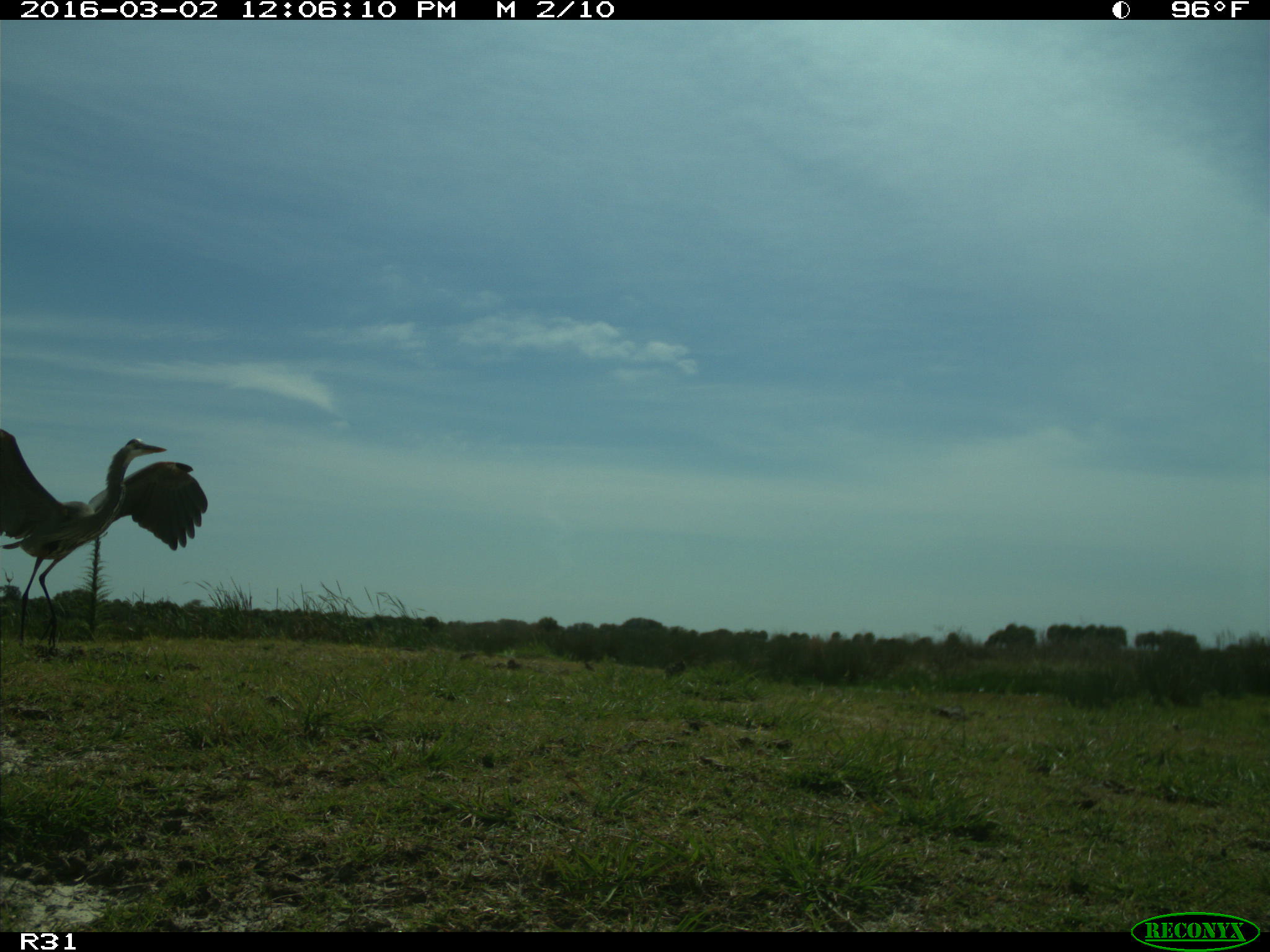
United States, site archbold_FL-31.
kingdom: Animalia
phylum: Chordata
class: Aves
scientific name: Aves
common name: birds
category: unidentified bird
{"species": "unidentified bird (birds) (Aves)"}